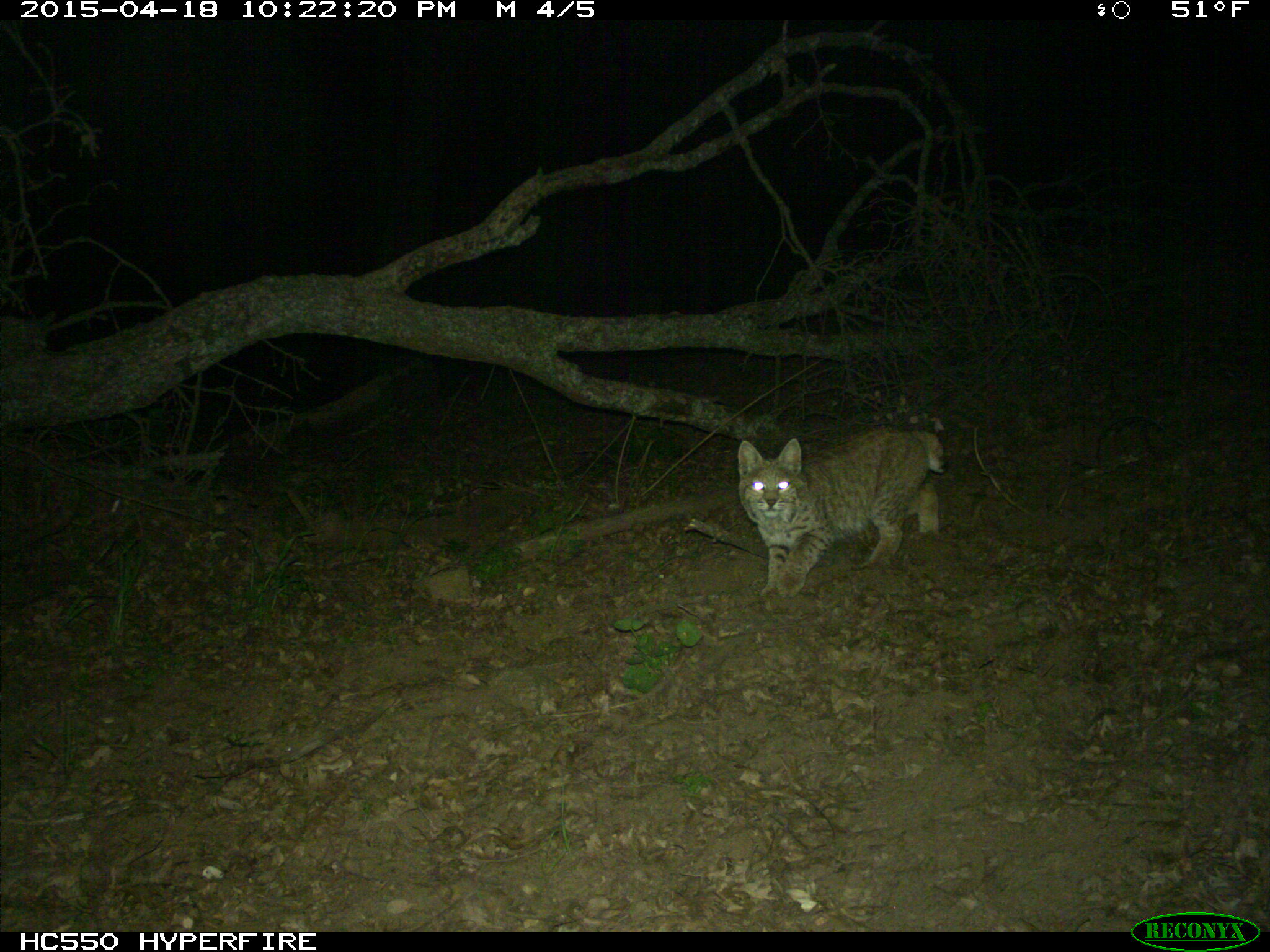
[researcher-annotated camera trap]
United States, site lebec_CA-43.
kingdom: Animalia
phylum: Chordata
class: Mammalia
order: Carnivora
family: Felidae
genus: Lynx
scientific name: Lynx rufus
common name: bobcat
Lynx rufus (bobcat).